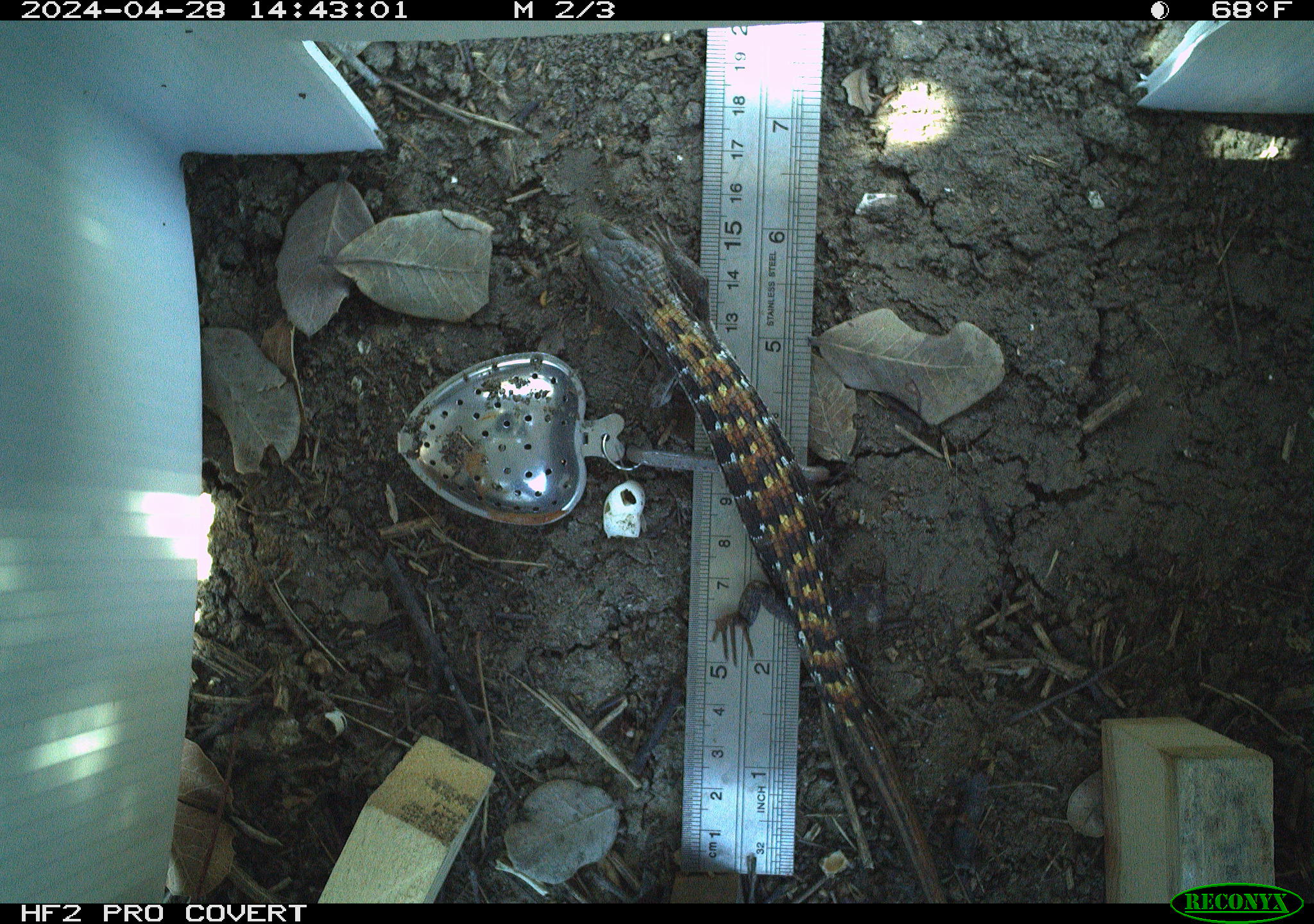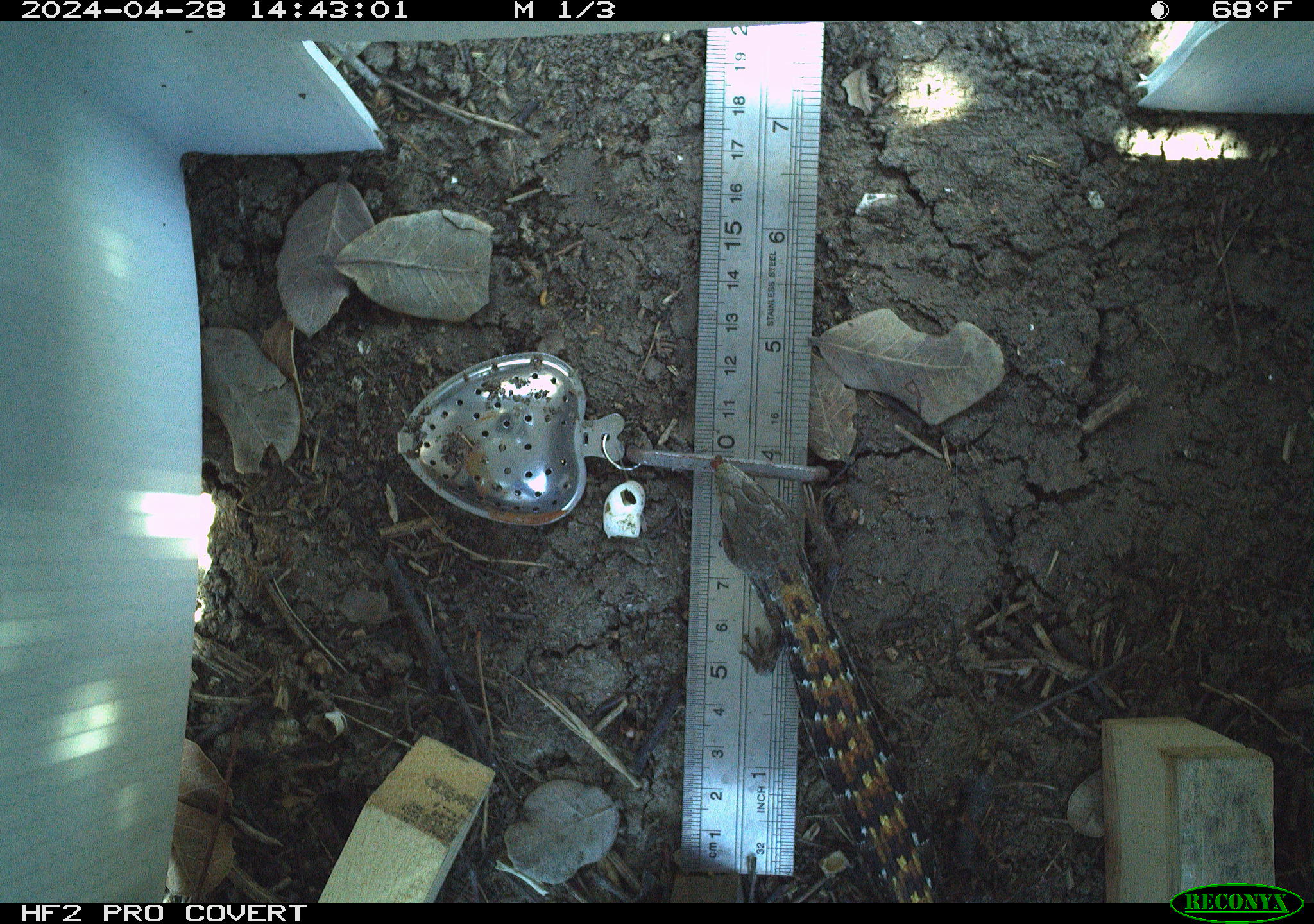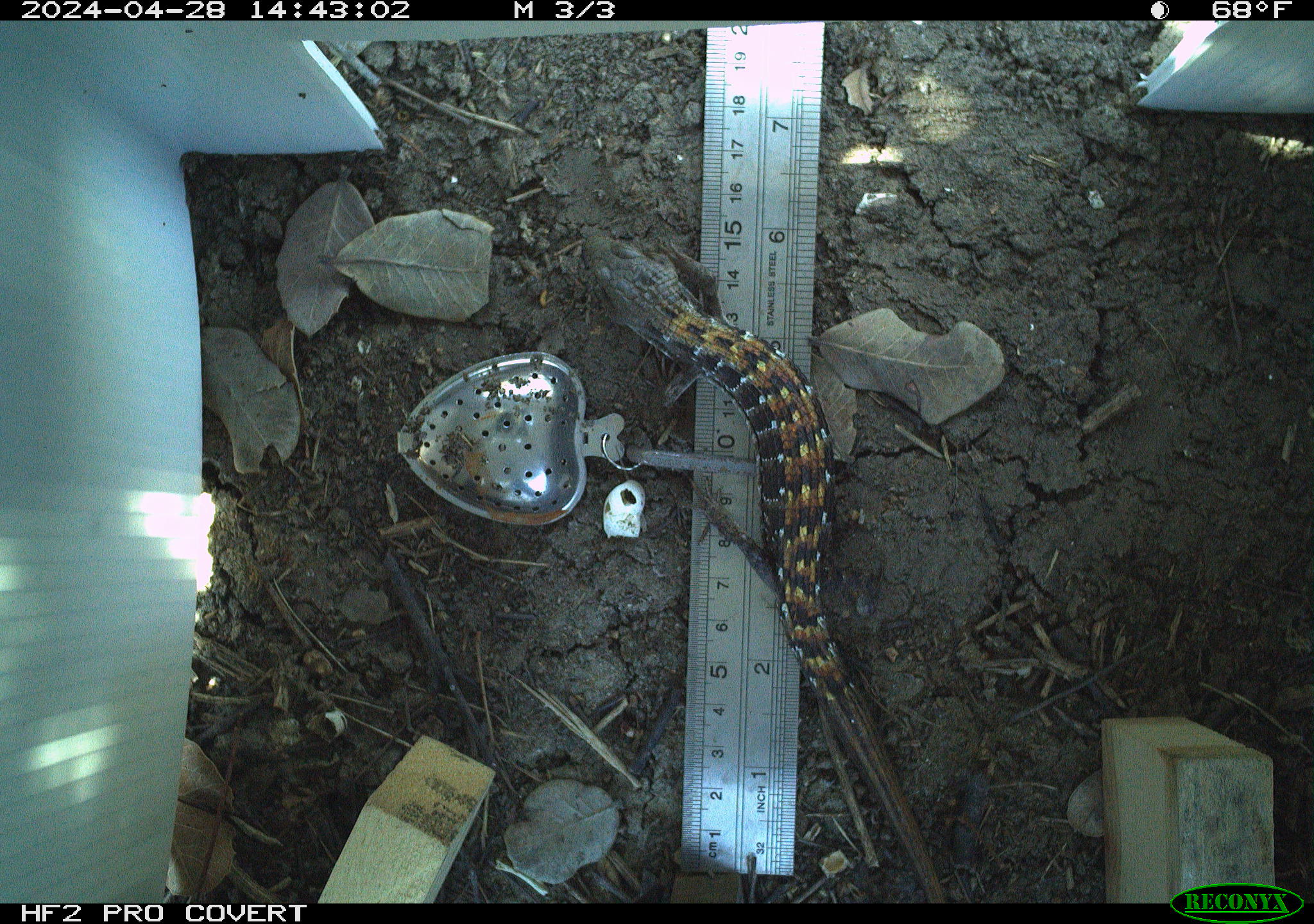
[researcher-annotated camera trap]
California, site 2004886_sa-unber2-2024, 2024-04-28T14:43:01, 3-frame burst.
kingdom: Animalia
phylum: Chordata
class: Reptilia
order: Squamata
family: Anguidae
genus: Elgaria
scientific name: Elgaria multicarinata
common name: southern alligator lizard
Southern alligator lizard (Elgaria multicarinata).